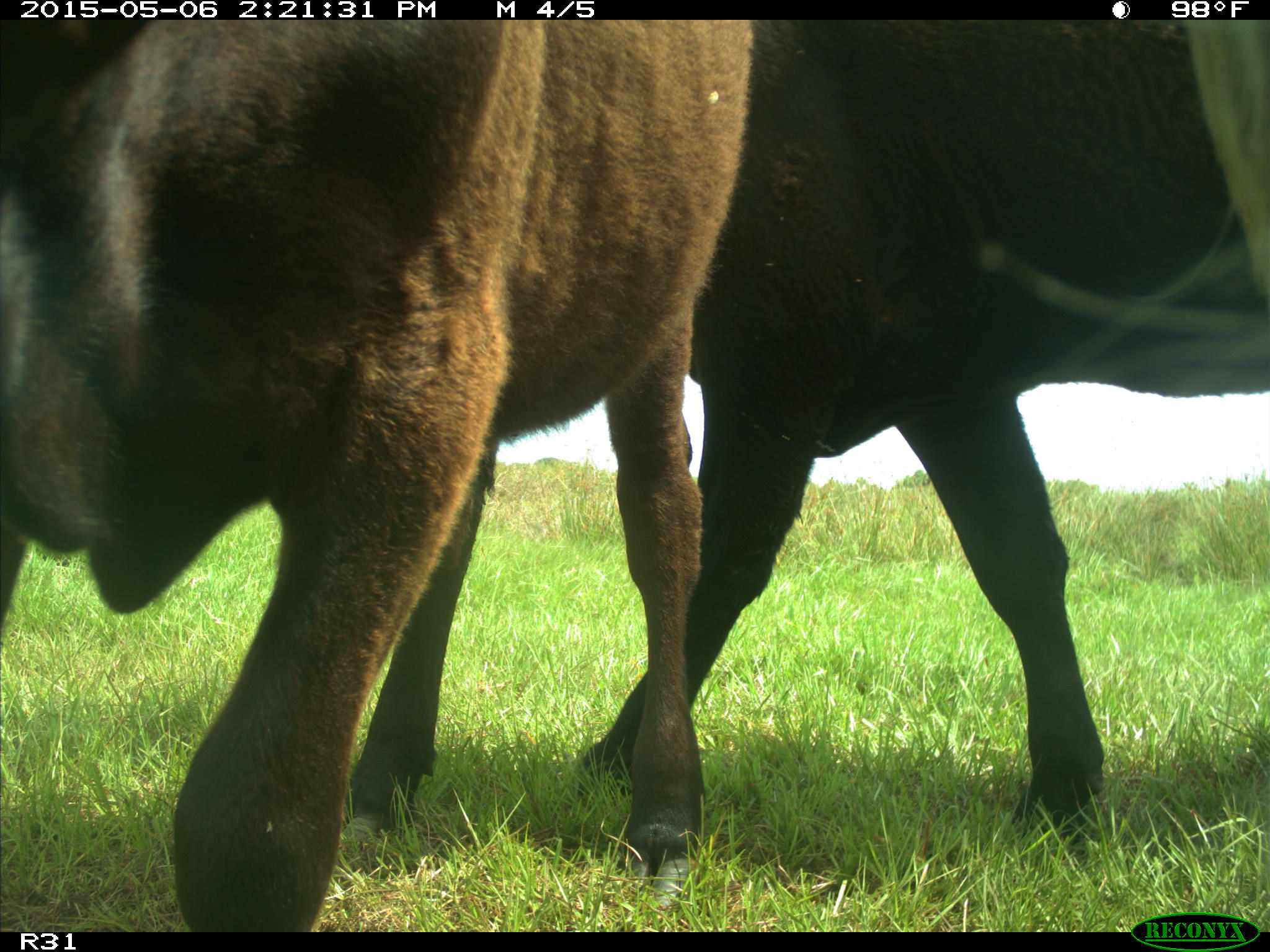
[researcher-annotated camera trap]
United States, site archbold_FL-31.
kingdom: Animalia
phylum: Chordata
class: Mammalia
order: Artiodactyla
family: Bovidae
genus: Bos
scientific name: Bos taurus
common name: domestic cow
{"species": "Bos taurus (domestic cow)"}